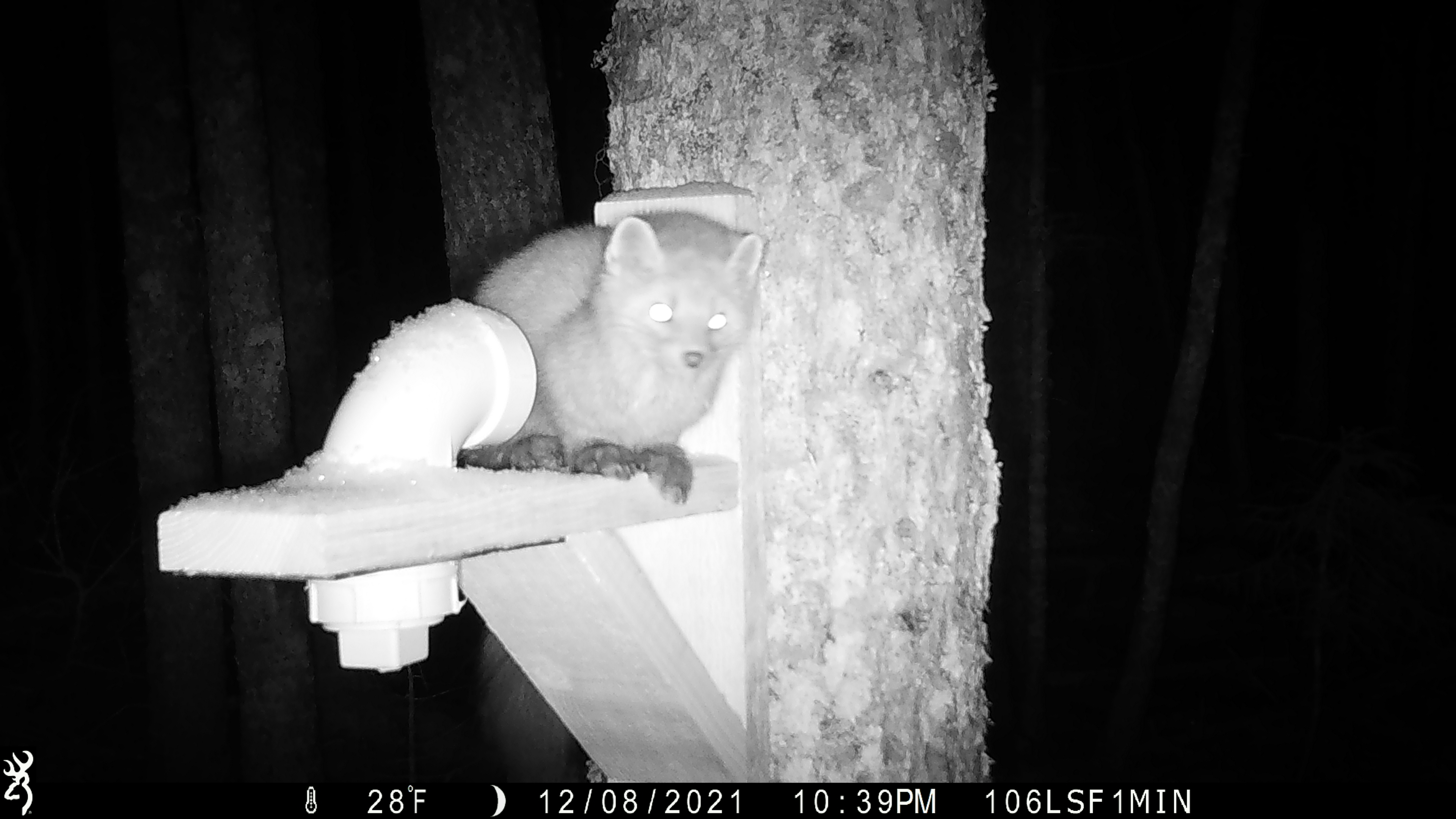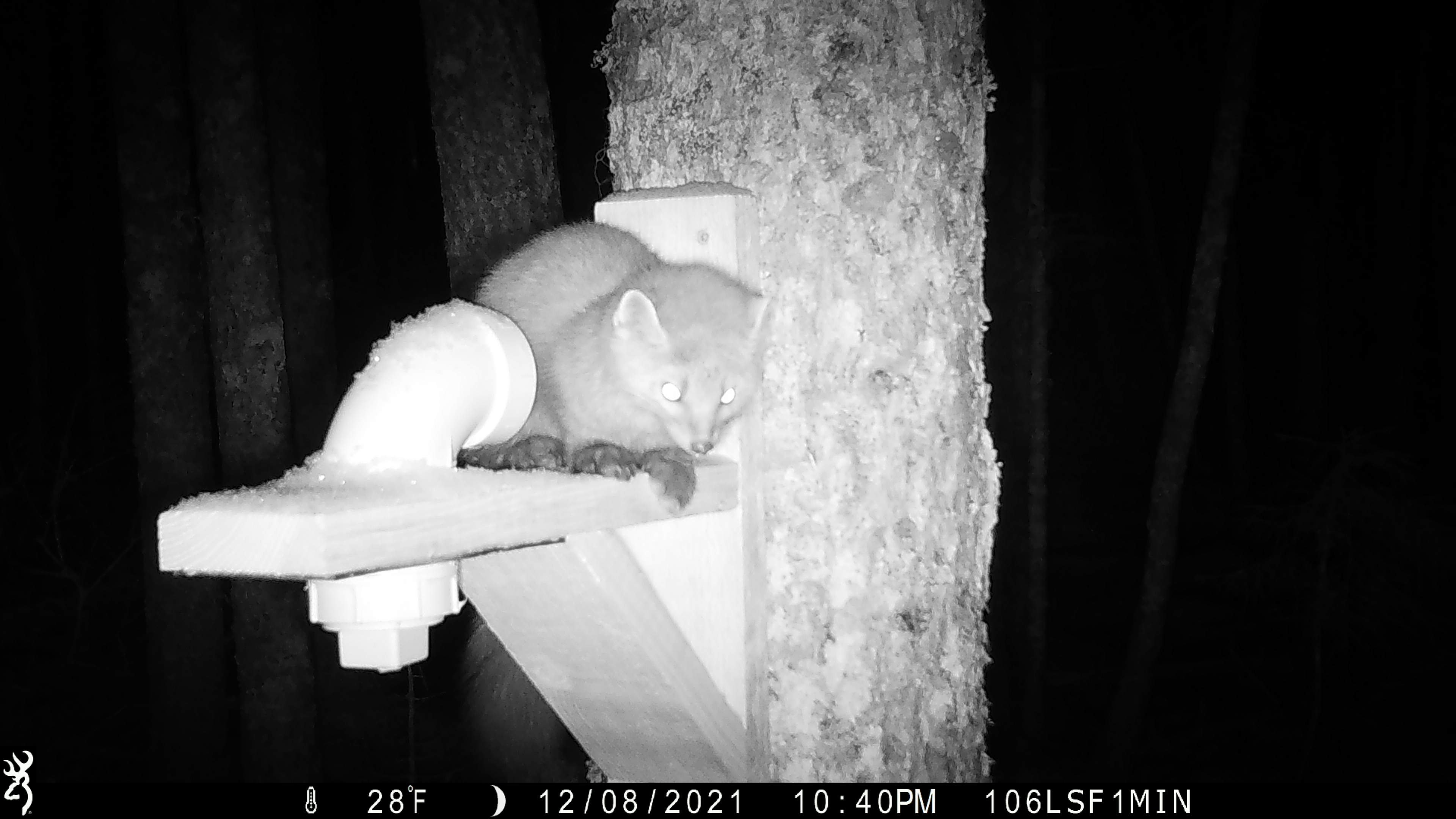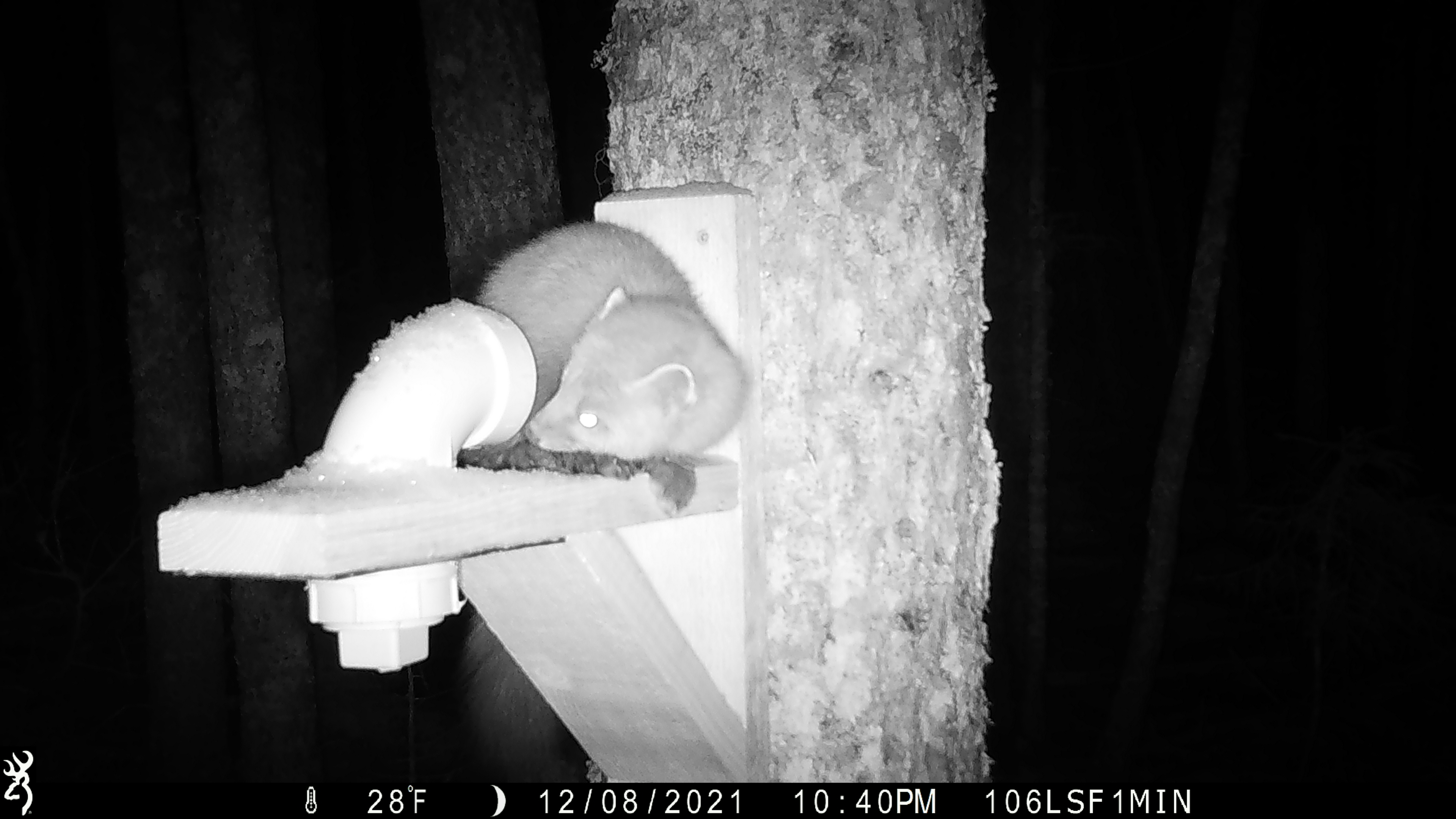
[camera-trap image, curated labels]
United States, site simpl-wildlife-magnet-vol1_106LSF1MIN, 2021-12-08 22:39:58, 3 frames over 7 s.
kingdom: Animalia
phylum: Chordata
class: Mammalia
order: Carnivora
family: Mustelidae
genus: Martes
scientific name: Martes americana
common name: american marten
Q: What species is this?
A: American marten (Martes americana).